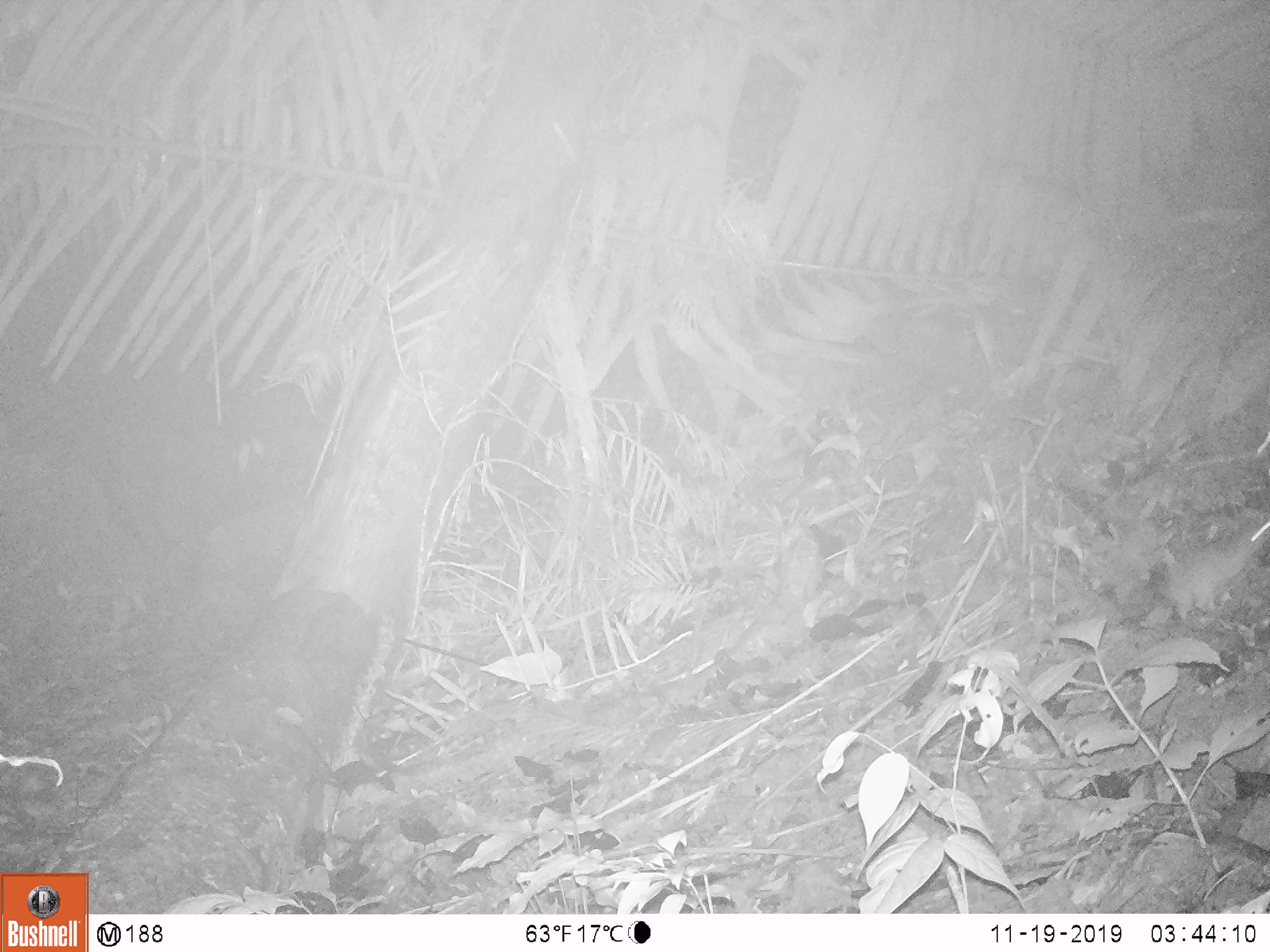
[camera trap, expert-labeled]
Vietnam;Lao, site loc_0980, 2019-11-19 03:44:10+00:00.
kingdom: Animalia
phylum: Chordata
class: Mammalia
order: Rodentia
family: Muridae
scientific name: Muridae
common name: old-world mice and rats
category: unidentified murid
Unidentified murid (old-world mice and rats) (Muridae). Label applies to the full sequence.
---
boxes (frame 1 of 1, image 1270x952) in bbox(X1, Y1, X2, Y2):
unidentified murid: bbox(1153, 520, 1270, 617)